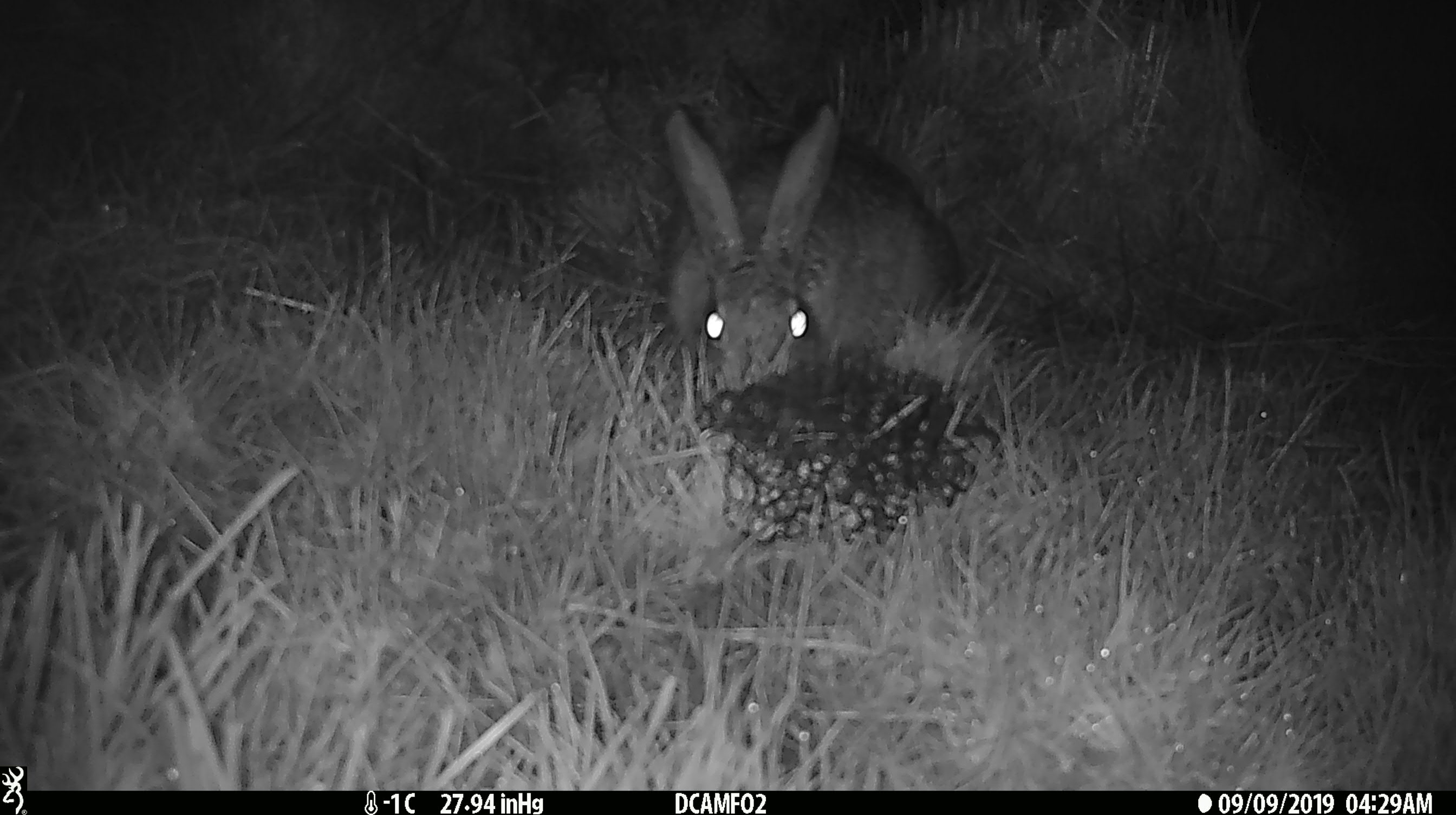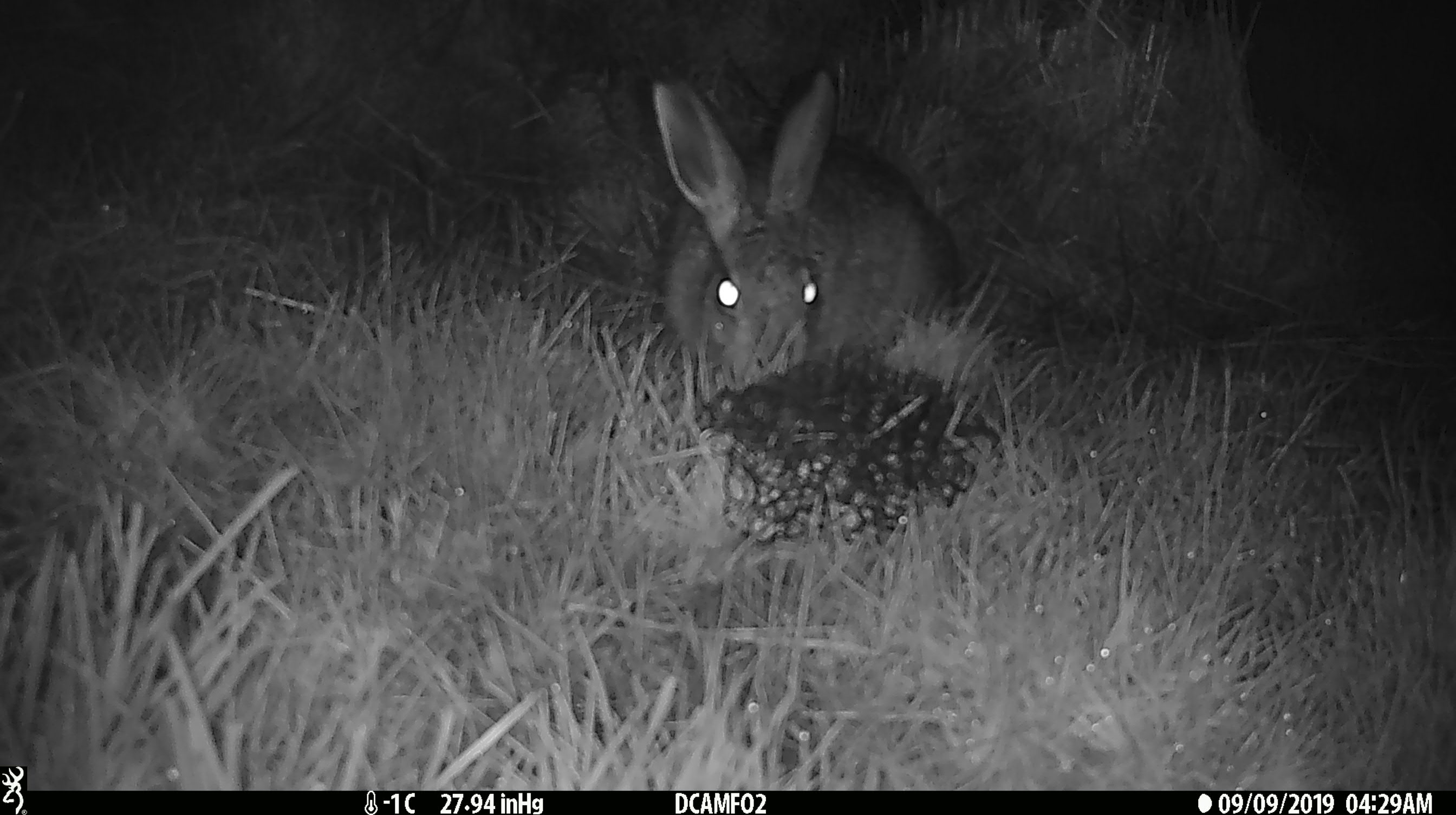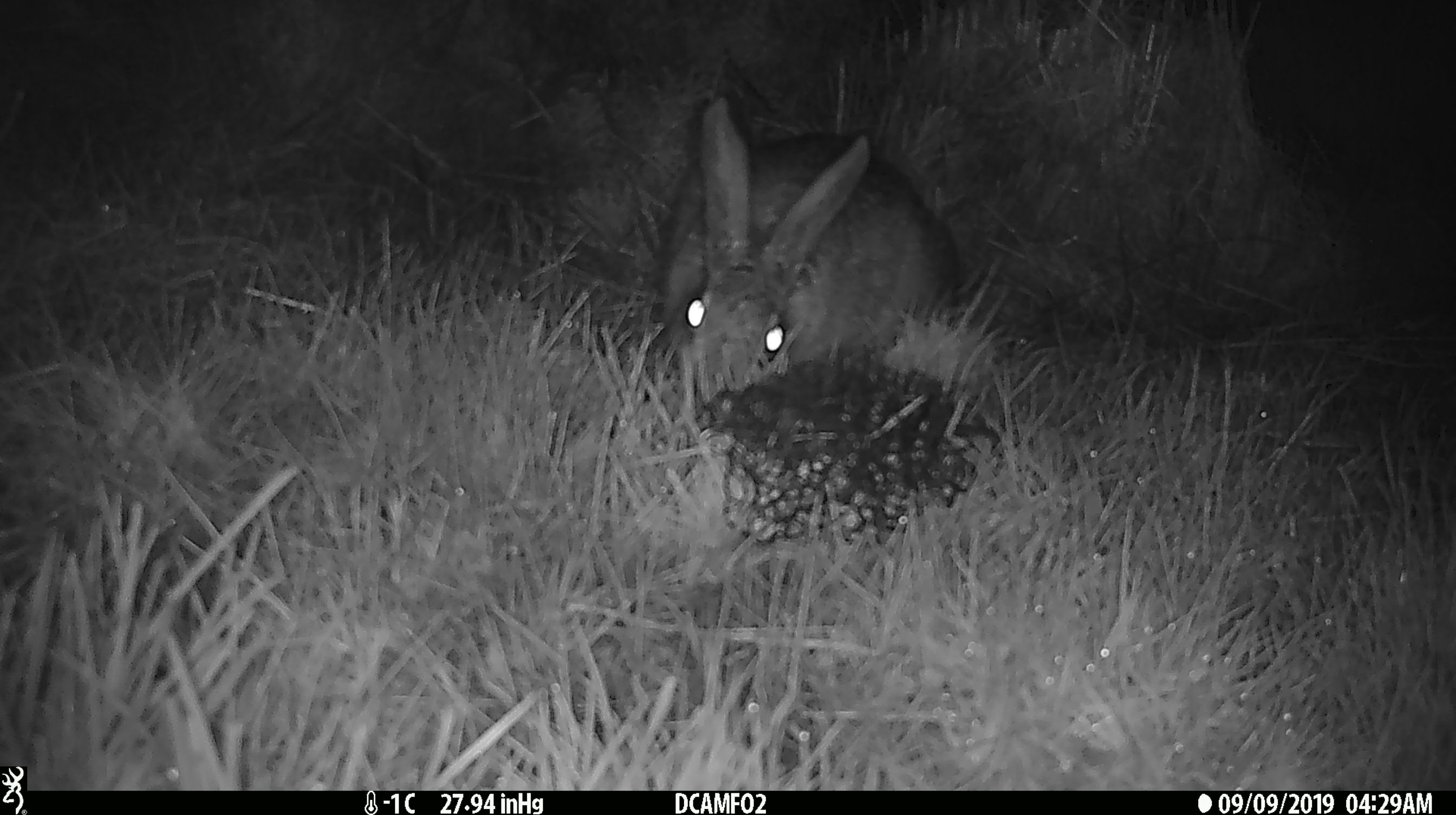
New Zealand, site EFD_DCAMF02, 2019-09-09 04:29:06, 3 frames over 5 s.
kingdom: Animalia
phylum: Chordata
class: Mammalia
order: Lagomorpha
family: Leporidae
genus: Lepus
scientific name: Lepus europaeus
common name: brown hare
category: hare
Hare (brown hare) (Lepus europaeus).